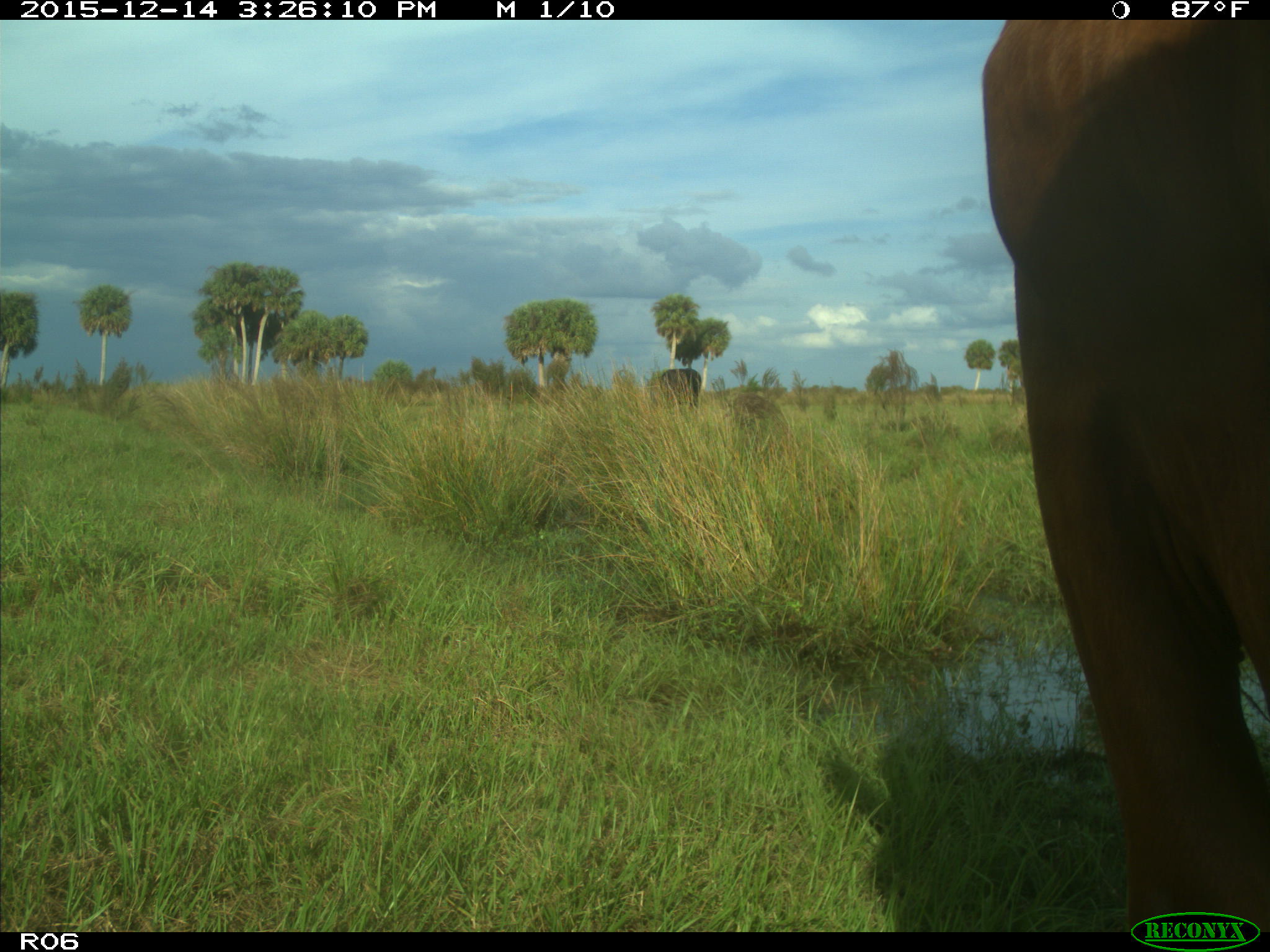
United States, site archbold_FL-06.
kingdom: Animalia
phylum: Chordata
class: Mammalia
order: Artiodactyla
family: Bovidae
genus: Bos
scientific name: Bos taurus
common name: domestic cow